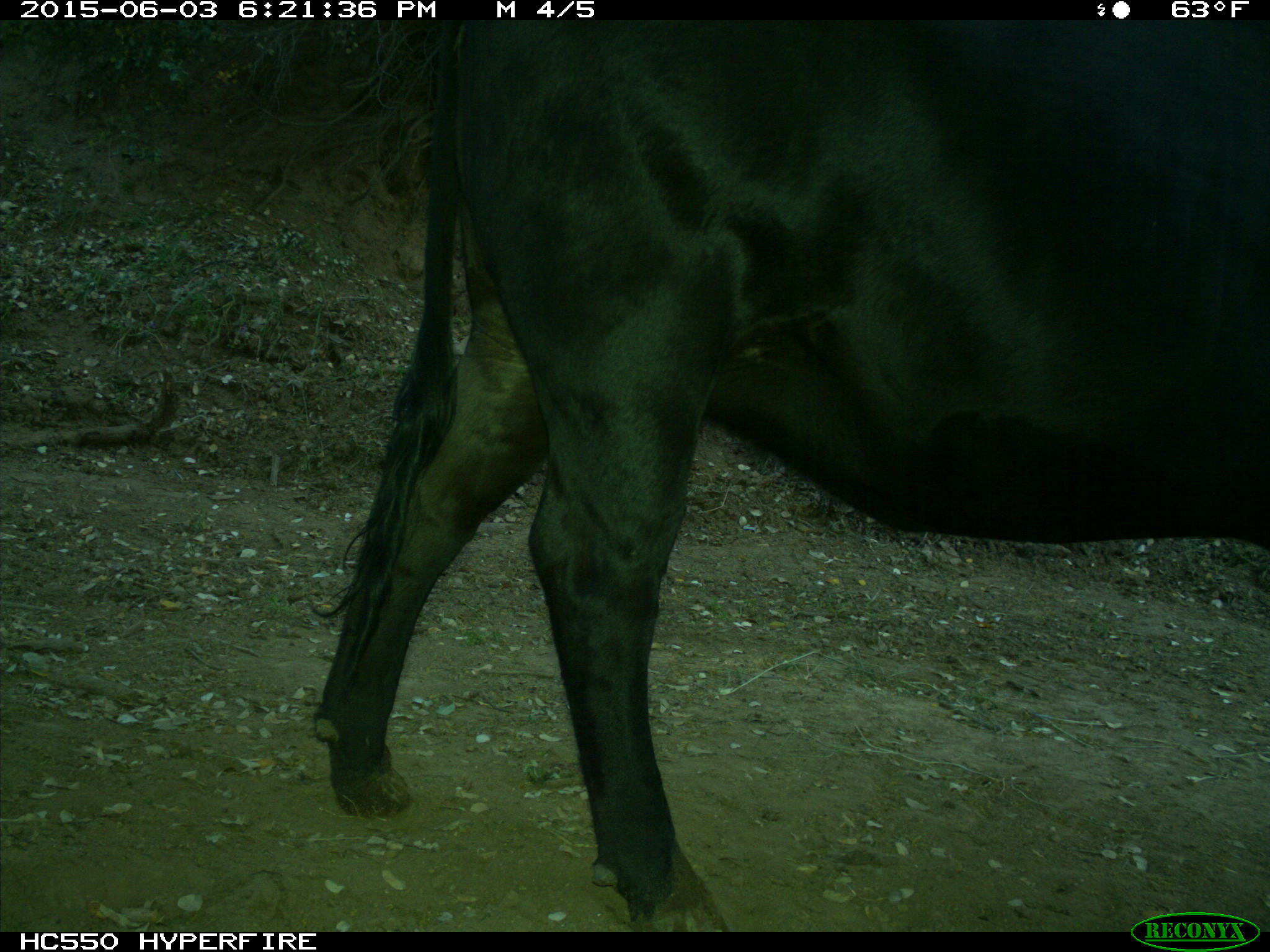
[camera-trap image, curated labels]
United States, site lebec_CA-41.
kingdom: Animalia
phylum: Chordata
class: Mammalia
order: Artiodactyla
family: Bovidae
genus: Bos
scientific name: Bos taurus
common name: domestic cow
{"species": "Bos taurus (domestic cow)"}